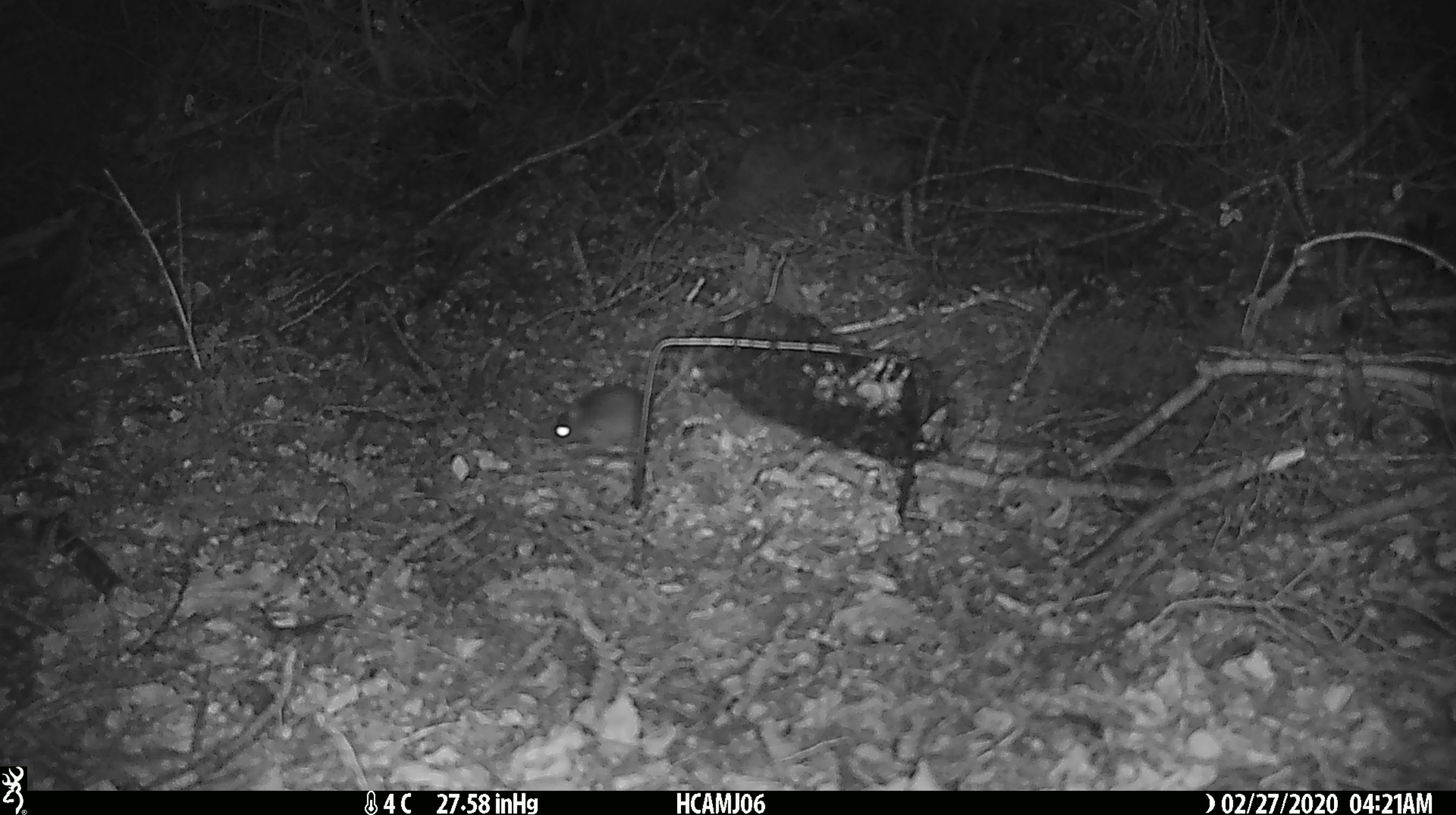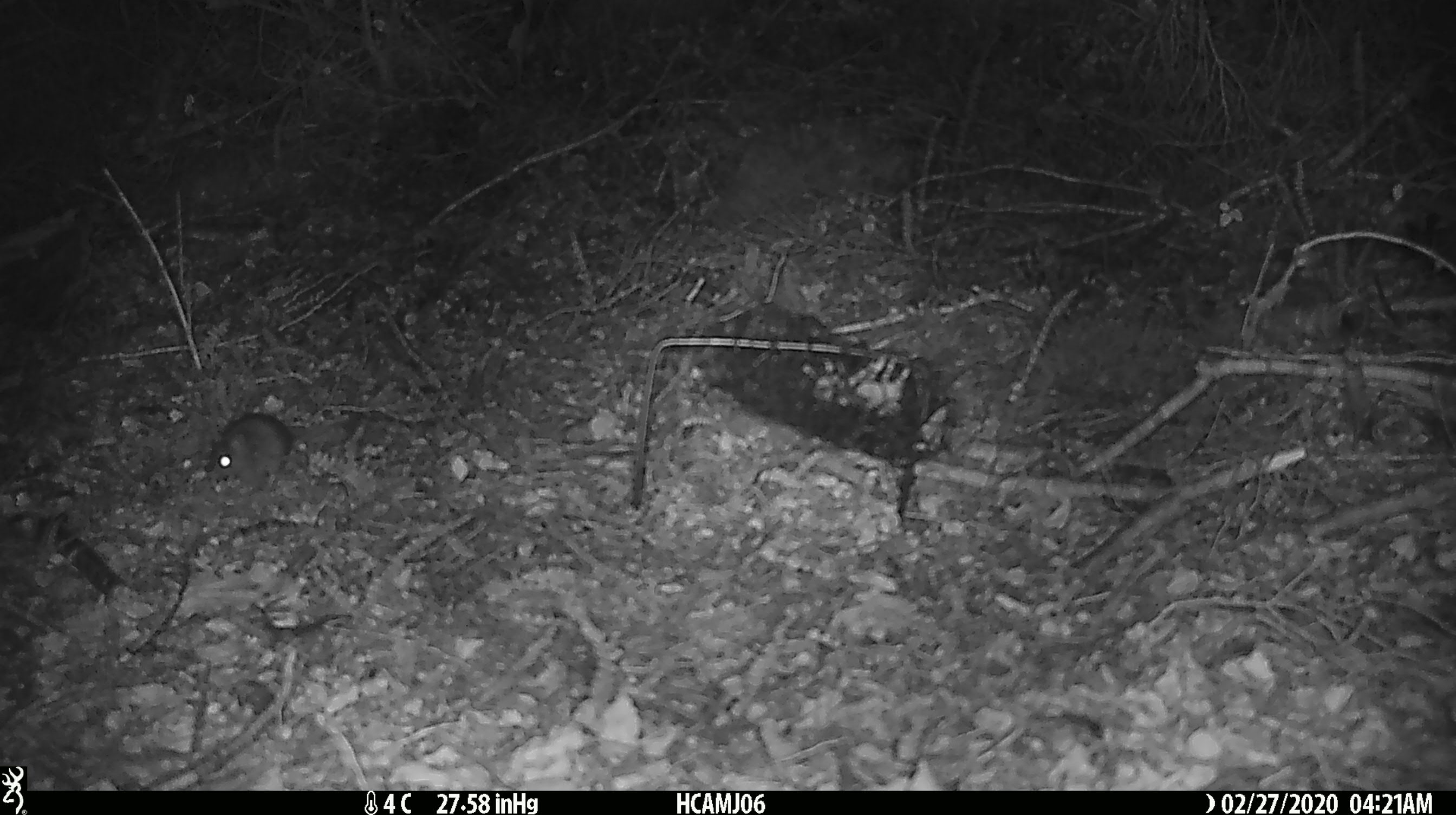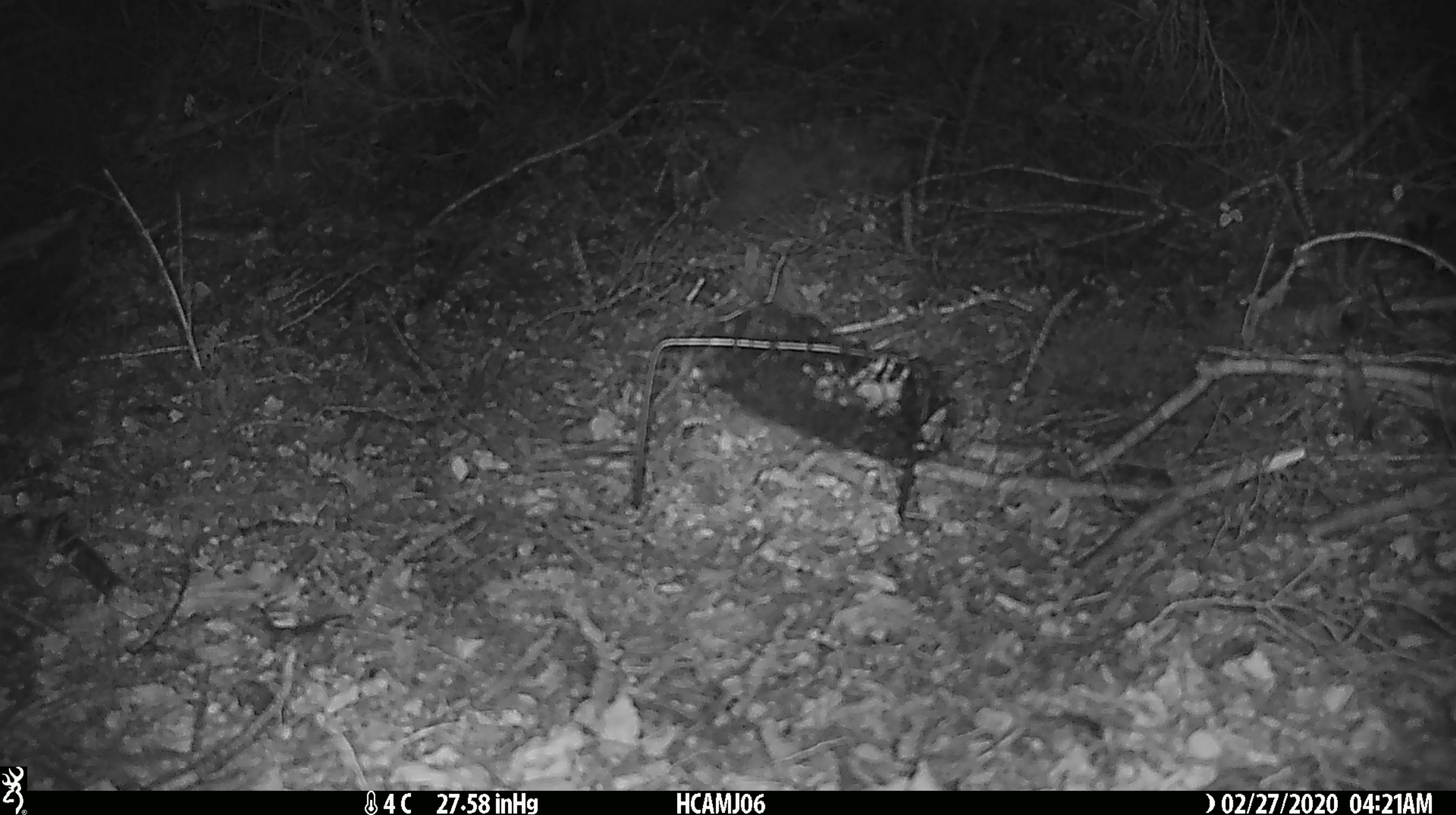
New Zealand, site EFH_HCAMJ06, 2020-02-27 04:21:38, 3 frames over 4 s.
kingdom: Animalia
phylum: Chordata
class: Mammalia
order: Rodentia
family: Muridae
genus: Mus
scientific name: Mus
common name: mouse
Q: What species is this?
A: Mouse (Mus).